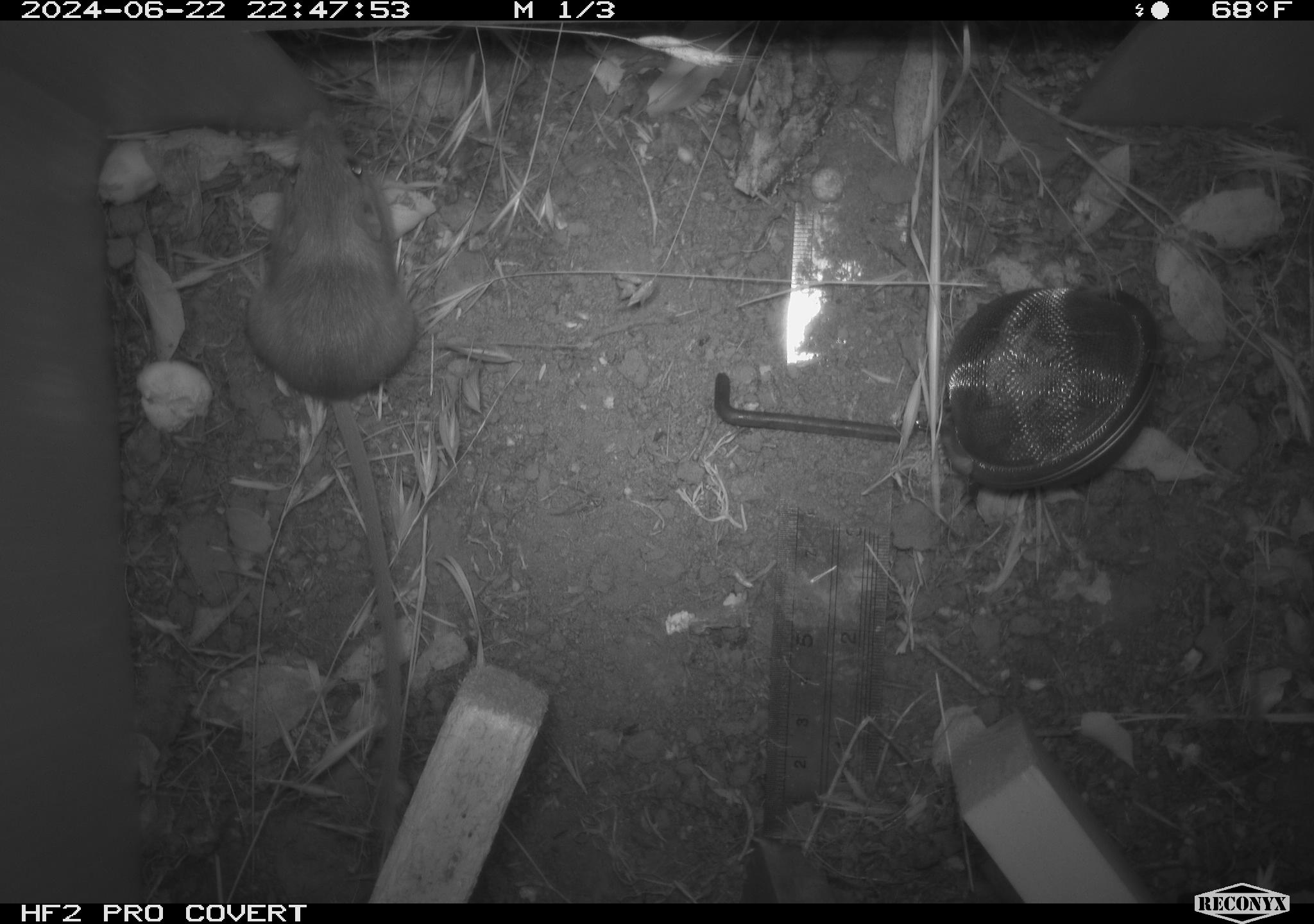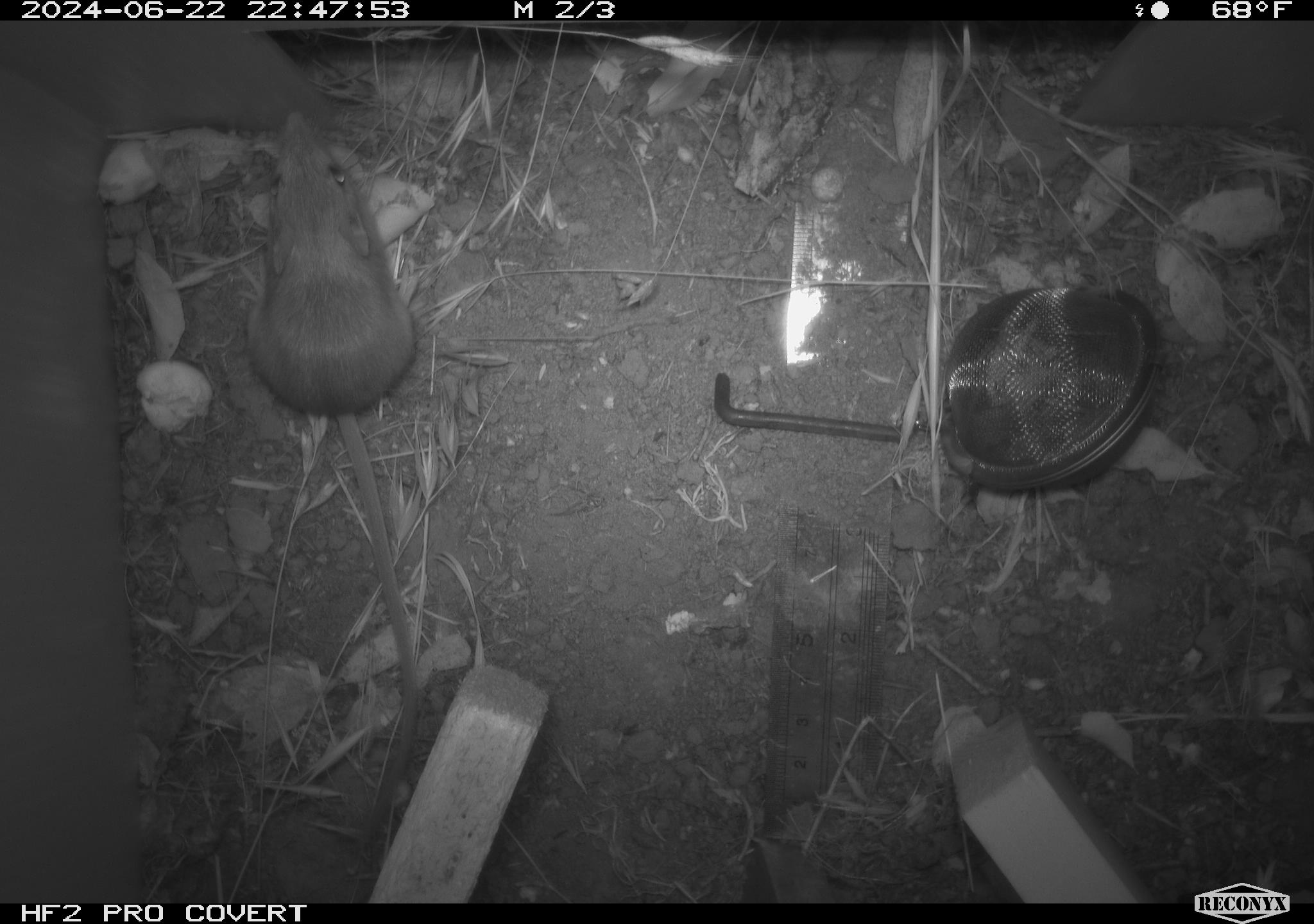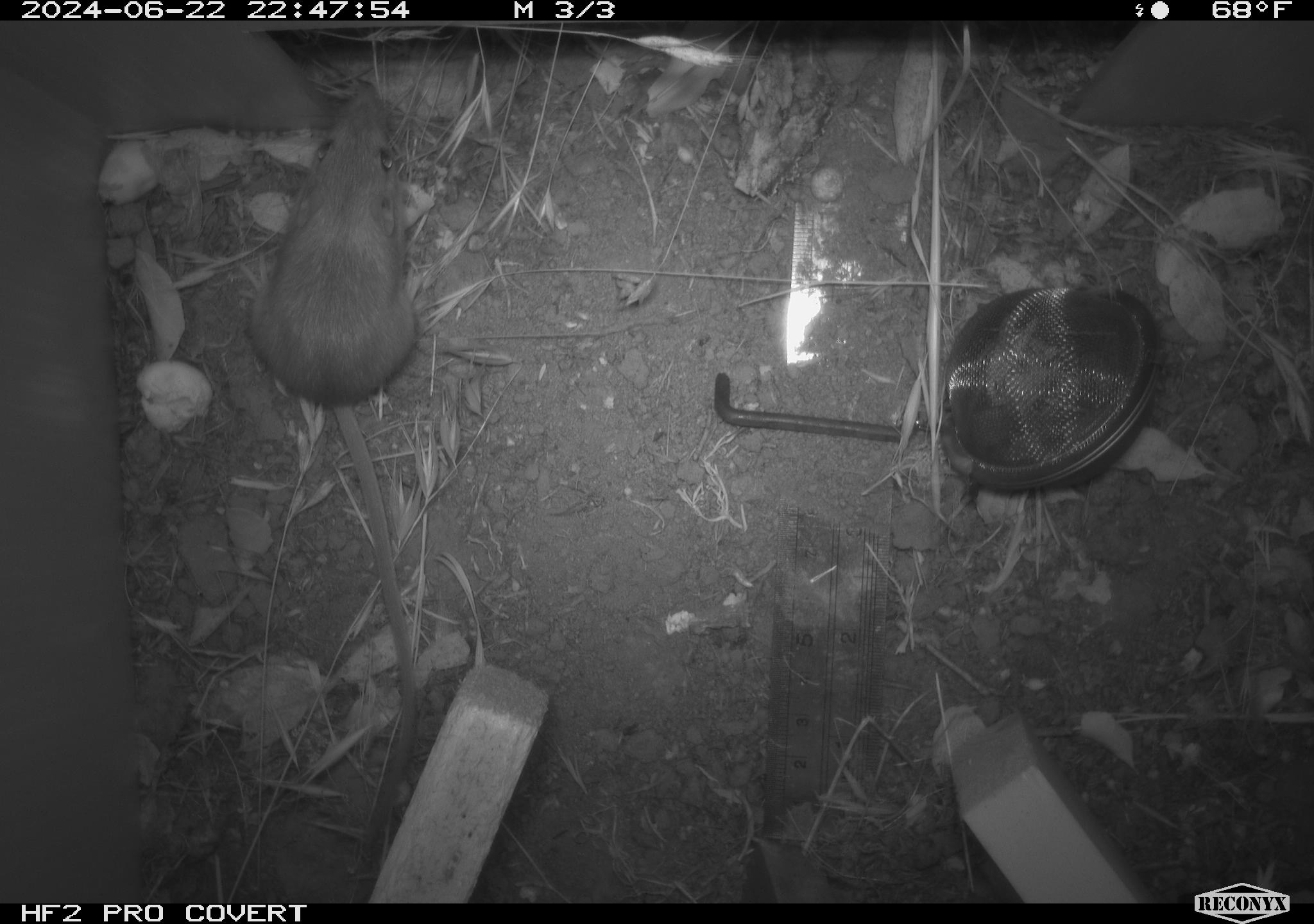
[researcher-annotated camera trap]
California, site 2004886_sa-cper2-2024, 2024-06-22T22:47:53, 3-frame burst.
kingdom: Animalia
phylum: Chordata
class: Mammalia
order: Rodentia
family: Heteromyidae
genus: Dipodomys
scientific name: Dipodomys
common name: kangaroo rats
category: dipodomys species